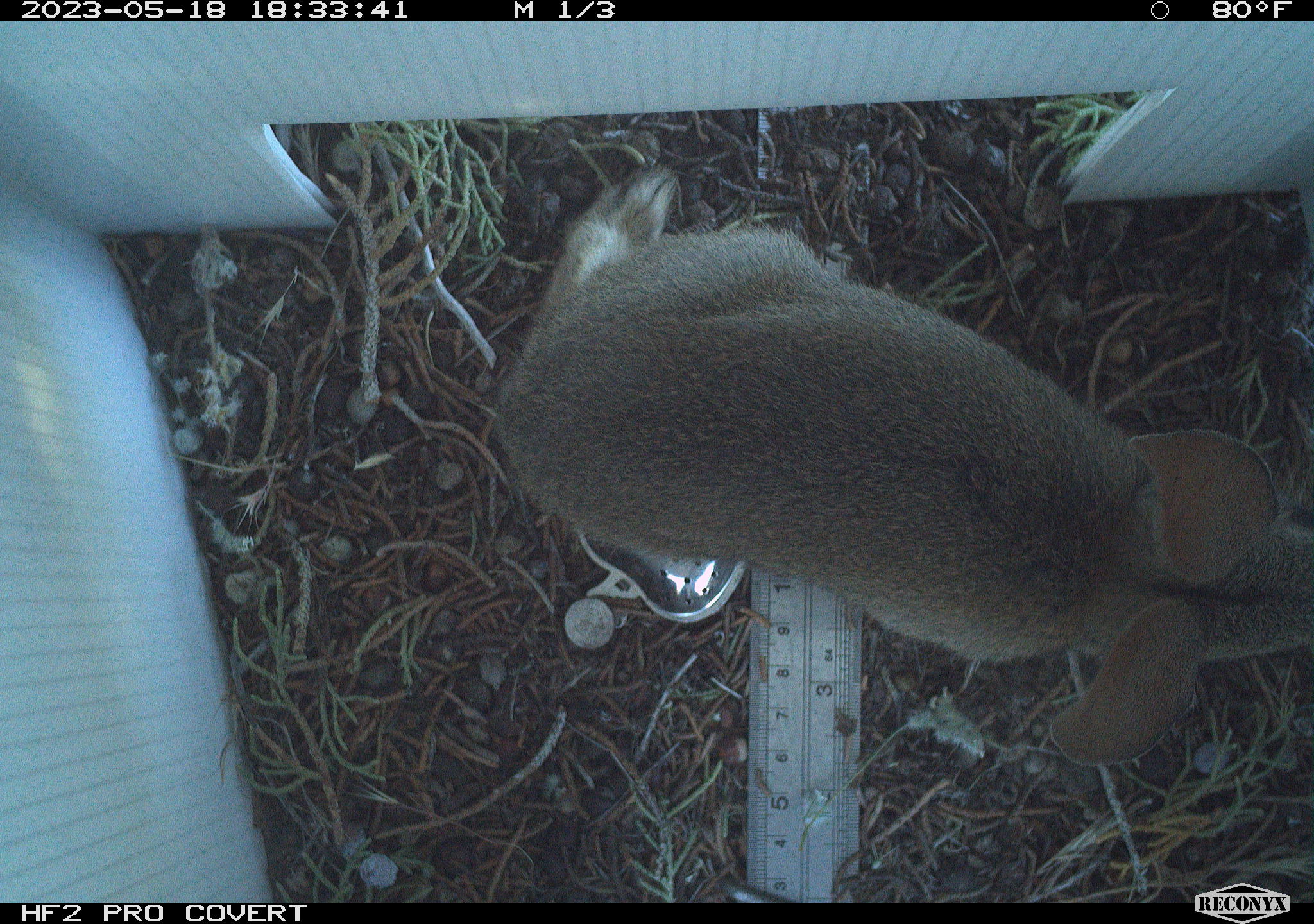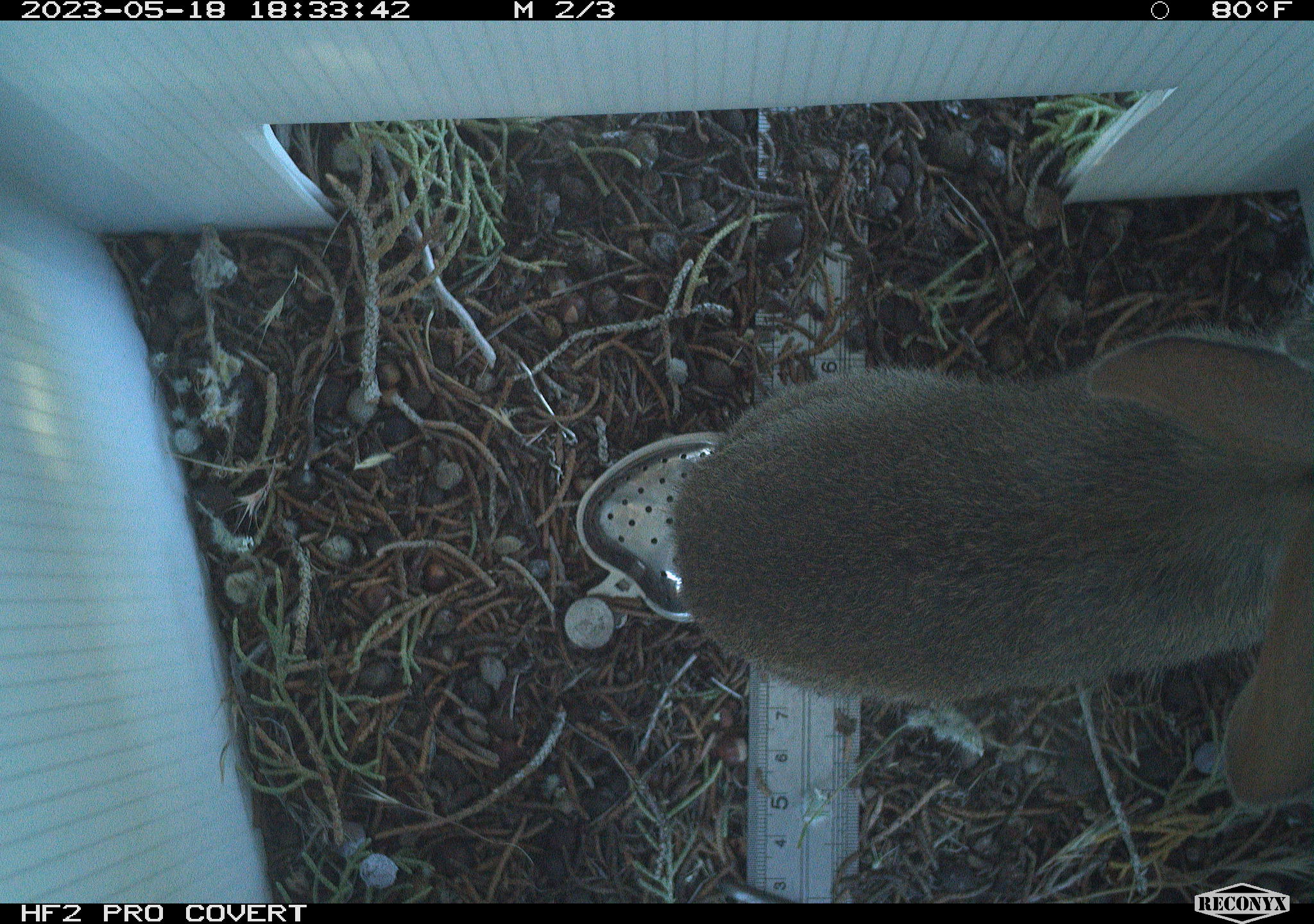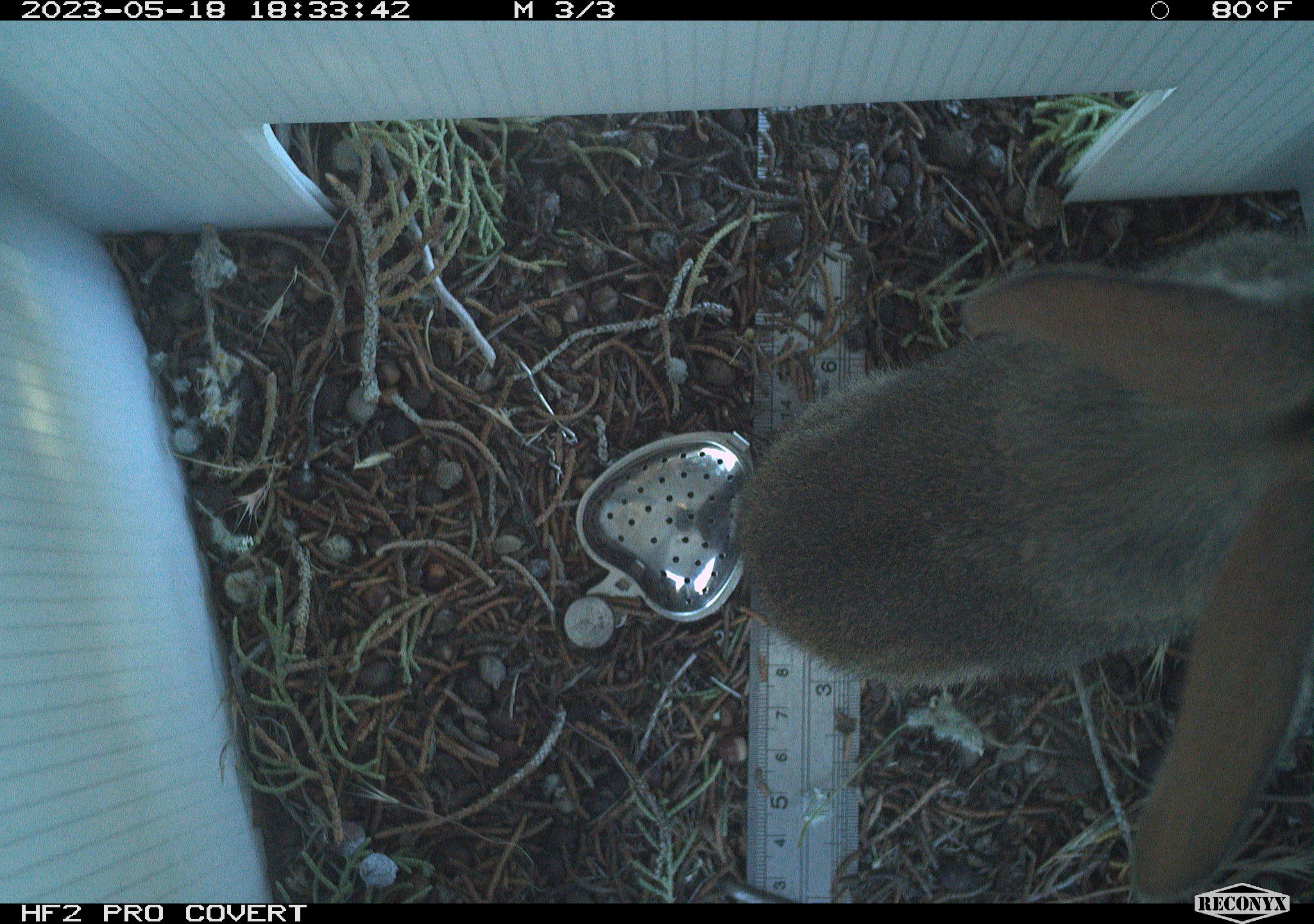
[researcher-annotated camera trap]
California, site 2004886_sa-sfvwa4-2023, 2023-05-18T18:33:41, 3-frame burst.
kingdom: Animalia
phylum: Chordata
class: Mammalia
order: Lagomorpha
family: Leporidae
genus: Sylvilagus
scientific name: Sylvilagus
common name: cottontail rabbits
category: sylvilagus species